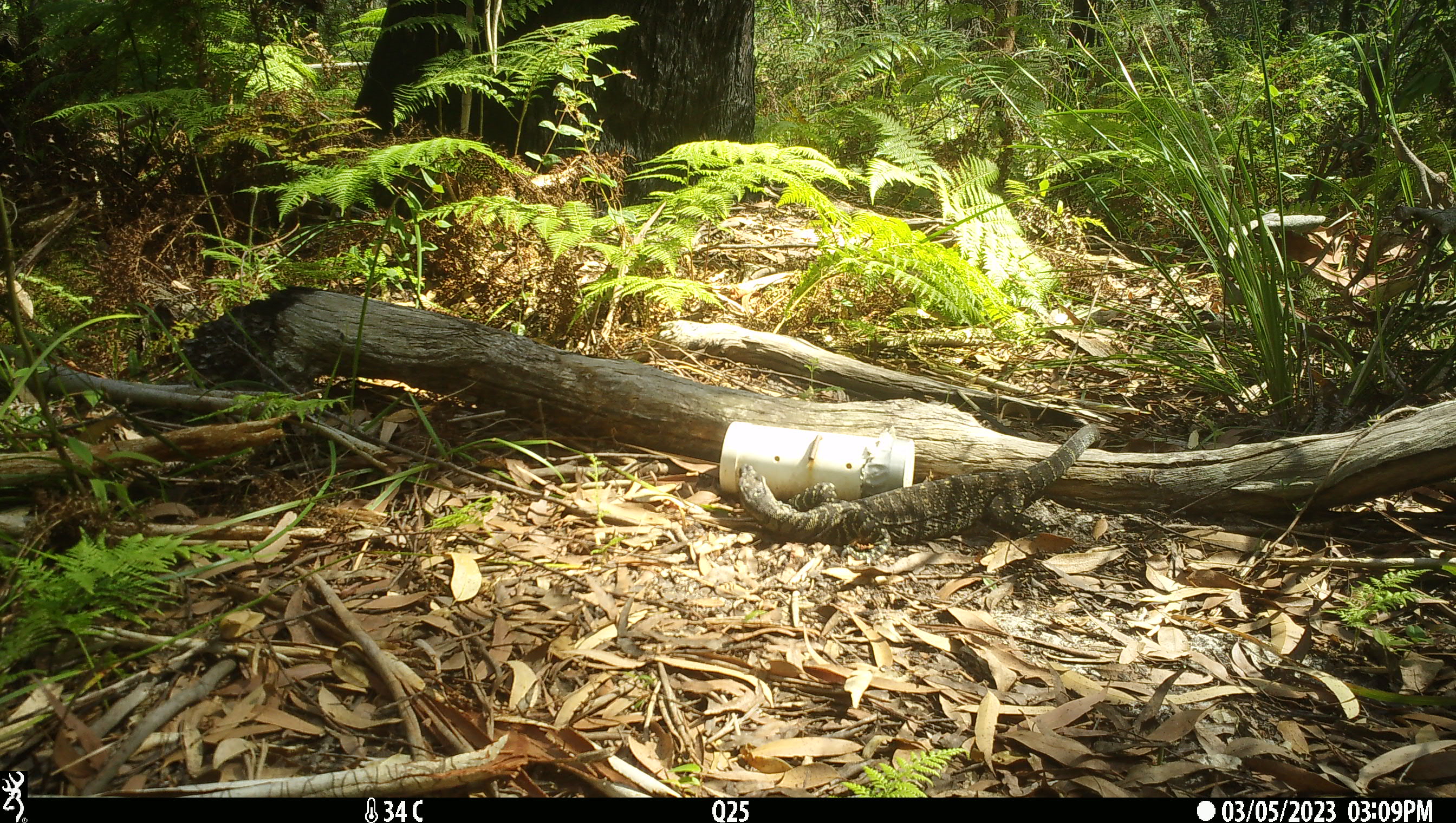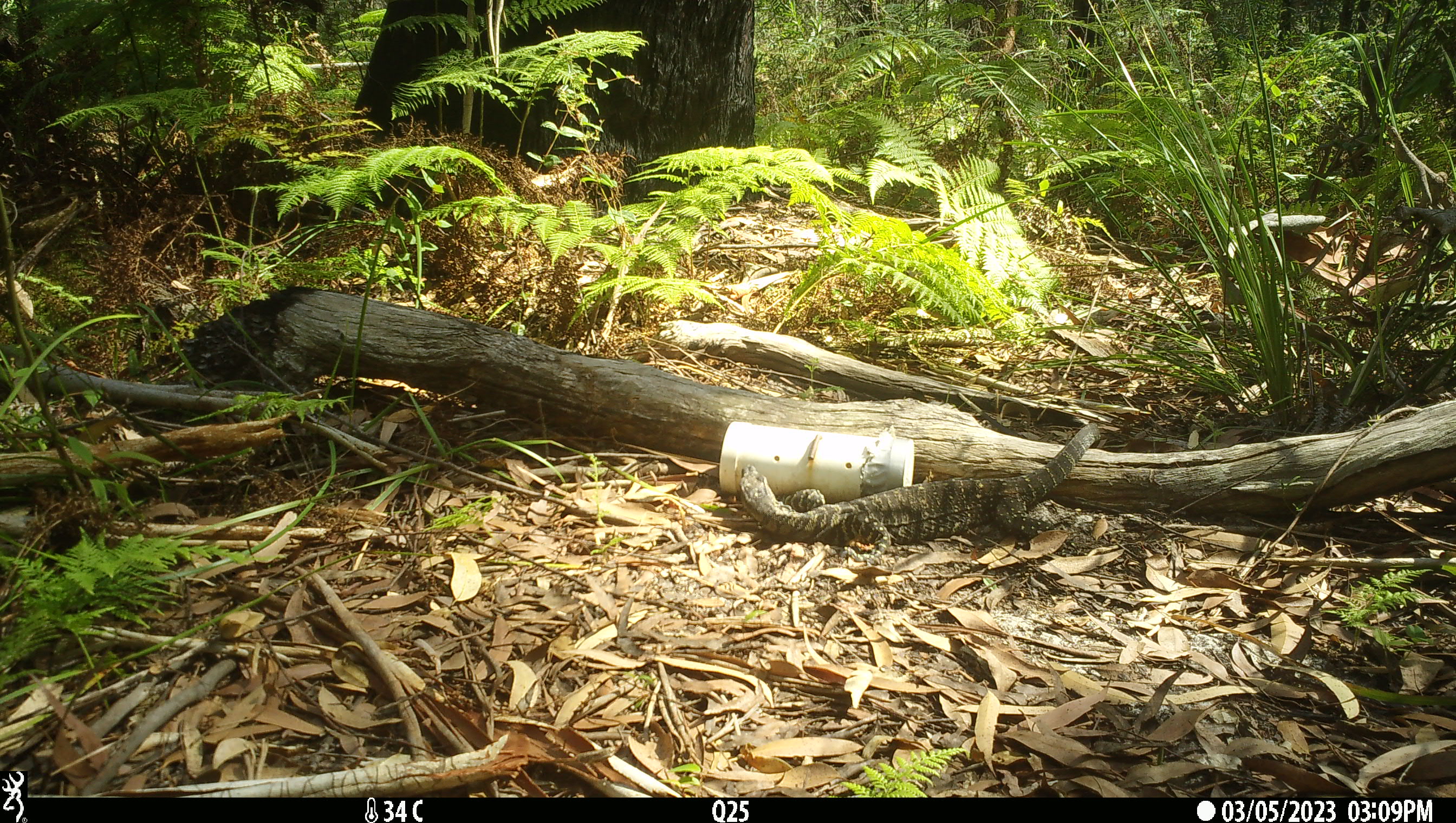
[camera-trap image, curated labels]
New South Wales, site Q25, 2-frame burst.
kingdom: Animalia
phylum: Chordata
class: Reptilia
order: Squamata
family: Varanidae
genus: Varanus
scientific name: Varanus varius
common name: lace monitor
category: goanna